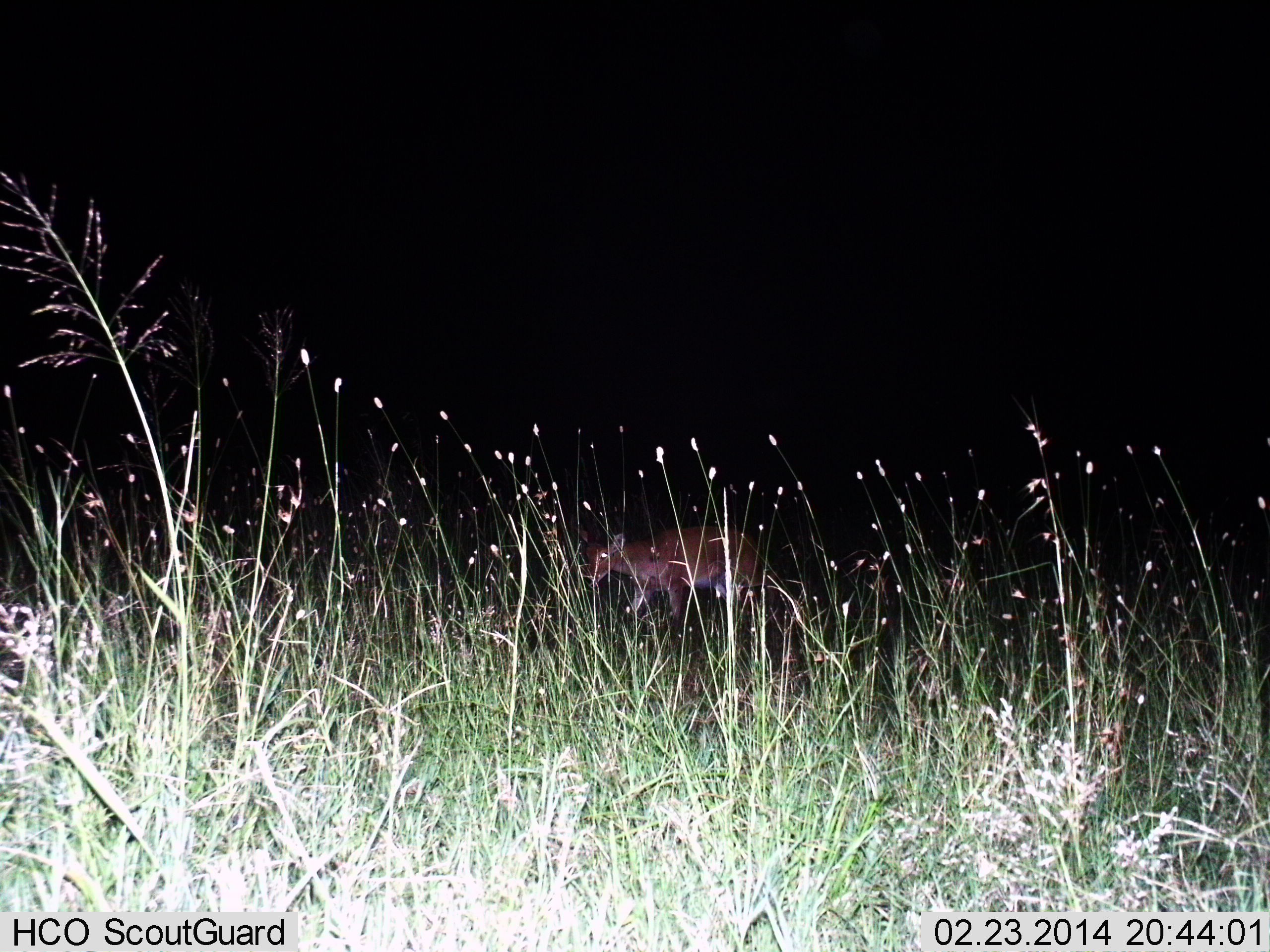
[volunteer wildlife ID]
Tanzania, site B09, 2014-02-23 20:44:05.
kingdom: Animalia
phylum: Chordata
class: Mammalia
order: Artiodactyla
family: Bovidae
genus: Redunca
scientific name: Redunca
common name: reedbuck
Reedbuck (Redunca), count 1. Behavior (volunteer vote fractions): standing 44%, resting 0%, moving 56%, interacting 0%. Young present (vote fraction): 0%. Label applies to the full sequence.